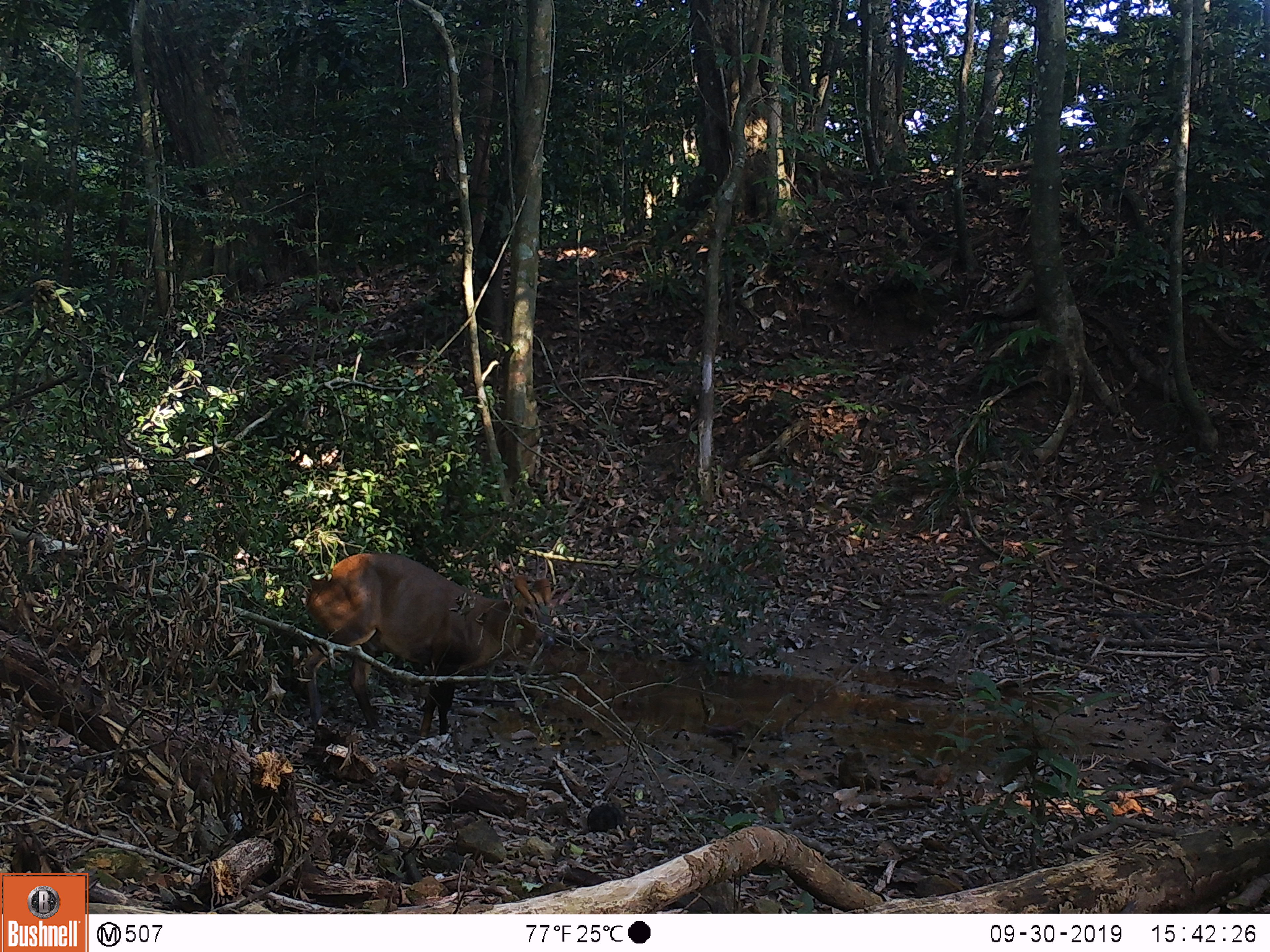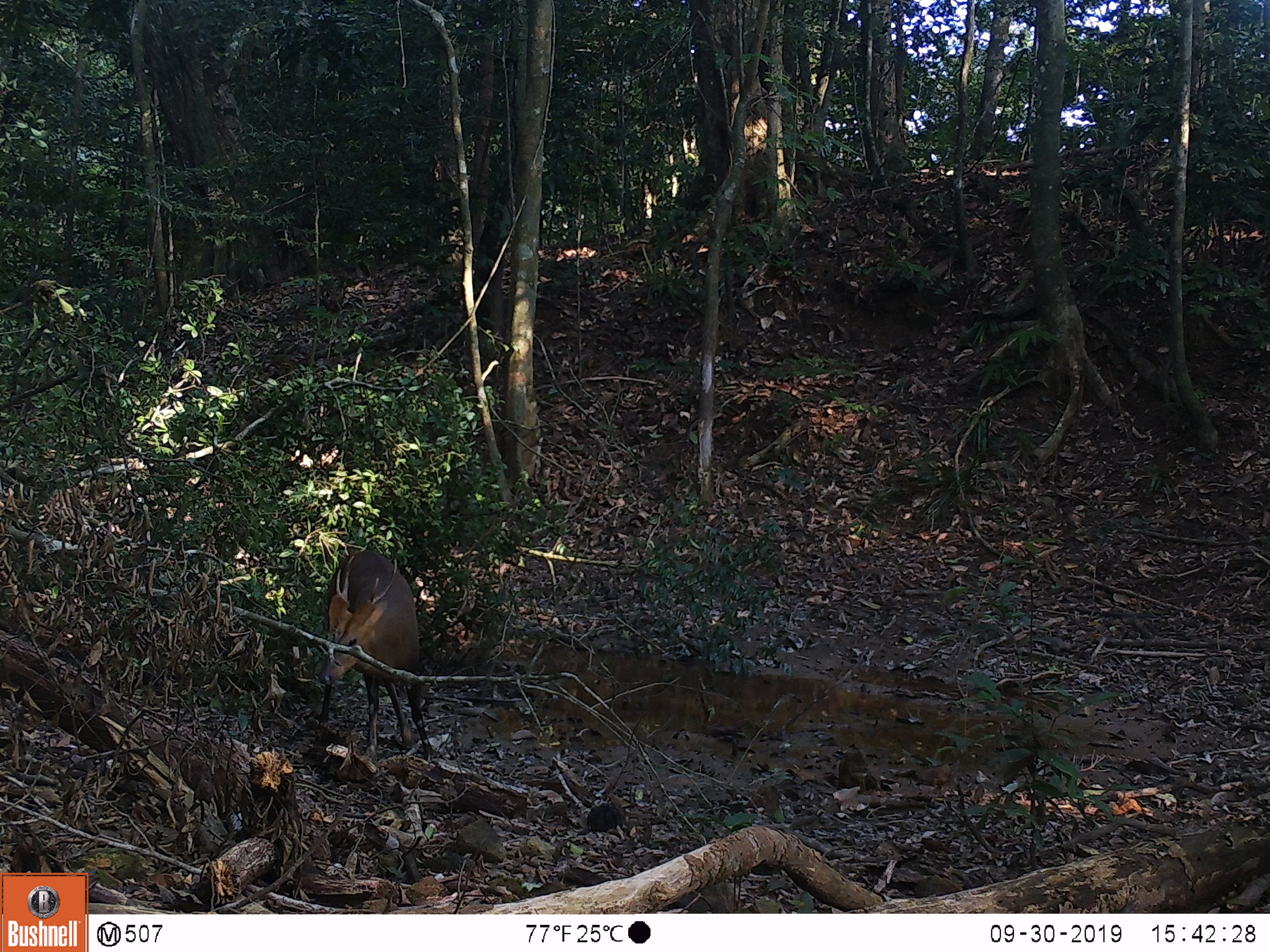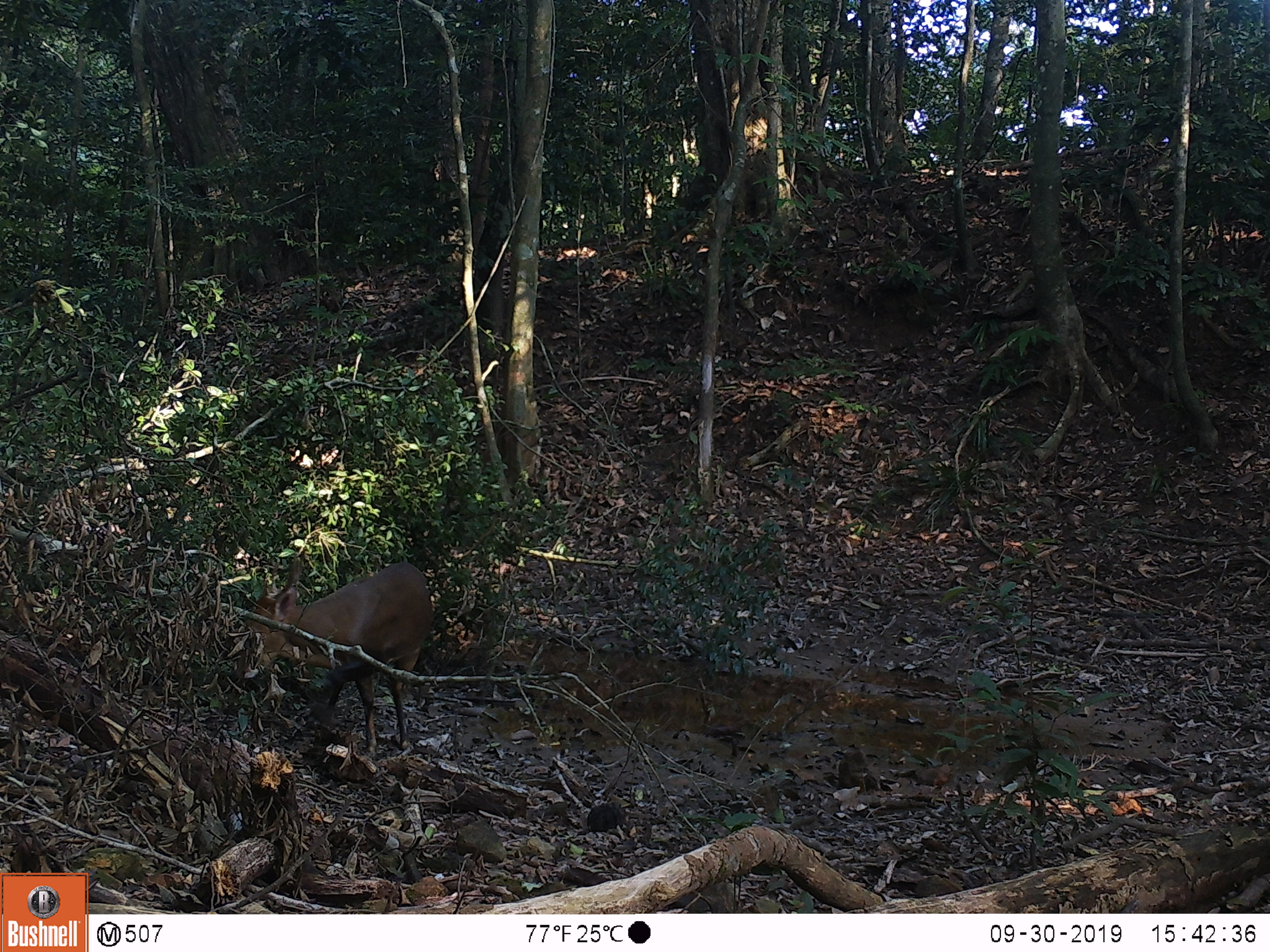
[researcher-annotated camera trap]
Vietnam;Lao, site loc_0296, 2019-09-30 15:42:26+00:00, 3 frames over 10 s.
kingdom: Animalia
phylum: Chordata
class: Mammalia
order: Artiodactyla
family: Cervidae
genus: Muntiacus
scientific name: Muntiacus vuquangensis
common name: large-antlered muntjac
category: large antlered muntjac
Large antlered muntjac (large-antlered muntjac) (Muntiacus vuquangensis). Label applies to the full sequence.